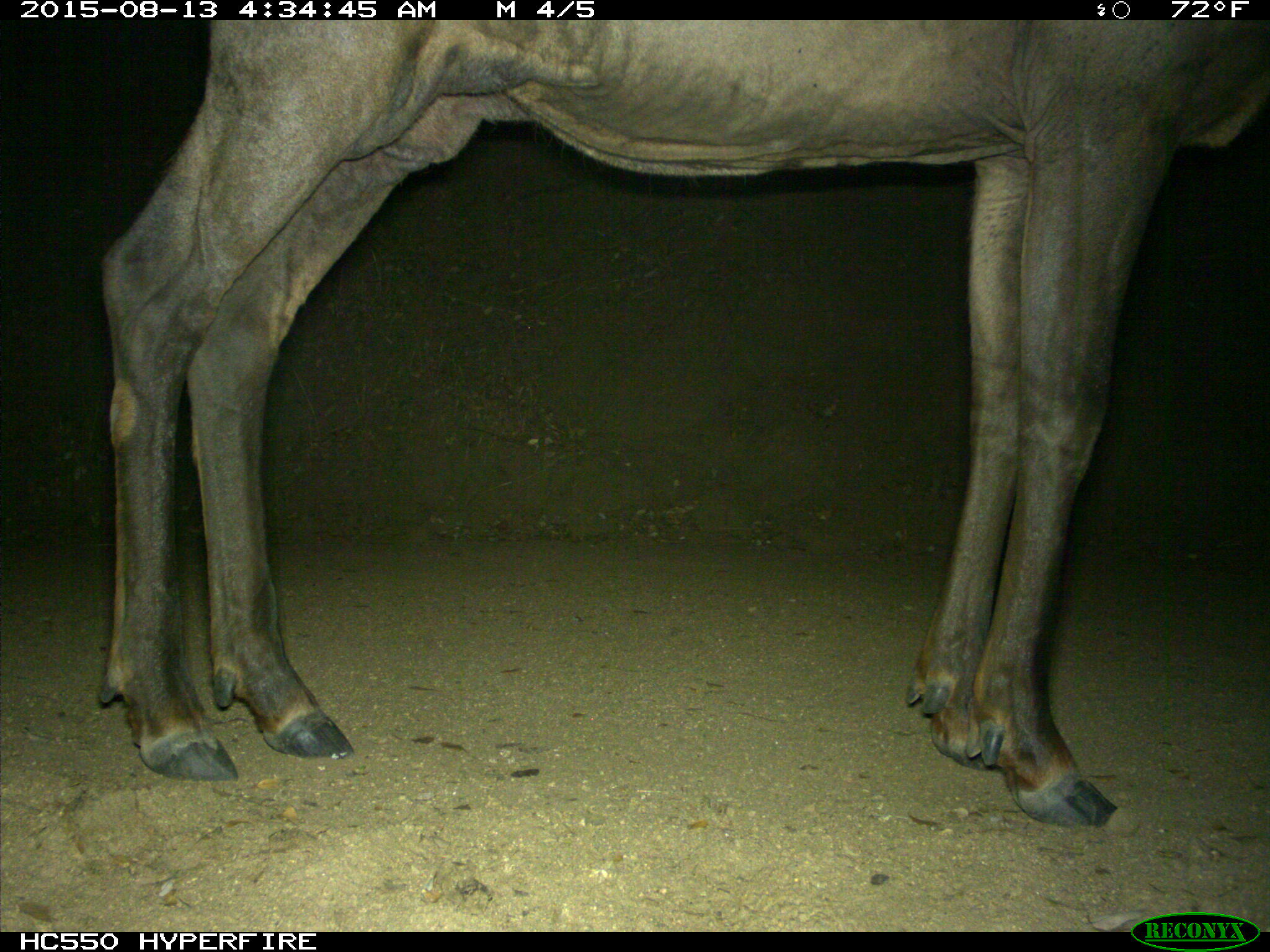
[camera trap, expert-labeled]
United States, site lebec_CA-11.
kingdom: Animalia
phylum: Chordata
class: Mammalia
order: Artiodactyla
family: Cervidae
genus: Cervus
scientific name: Cervus canadensis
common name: elk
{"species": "Cervus canadensis (elk)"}